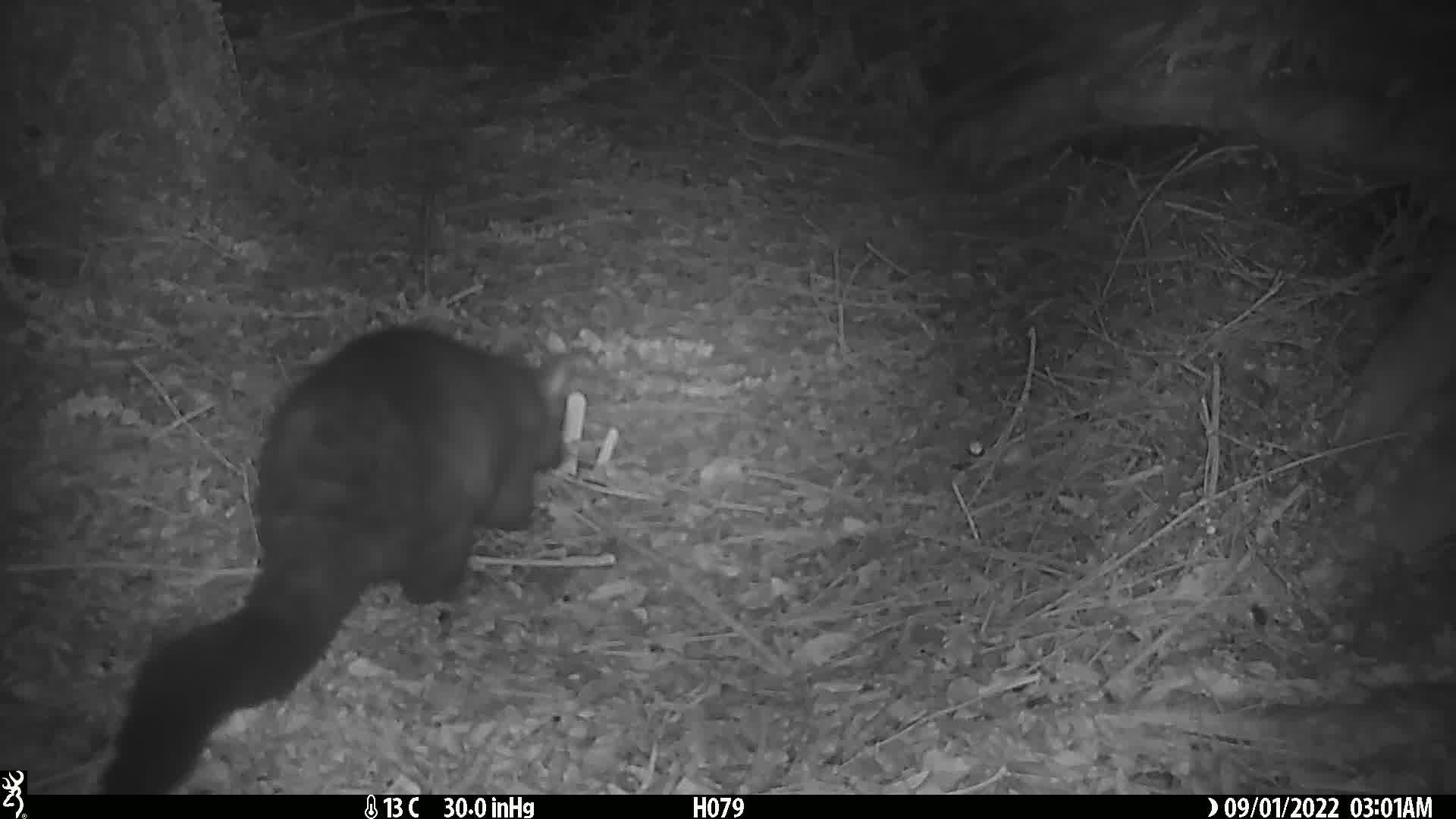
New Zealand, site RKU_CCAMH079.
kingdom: Animalia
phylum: Chordata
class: Mammalia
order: Diprotodontia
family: Phalangeridae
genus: Trichosurus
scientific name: Trichosurus vulpecula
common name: common brushtail possum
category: possum